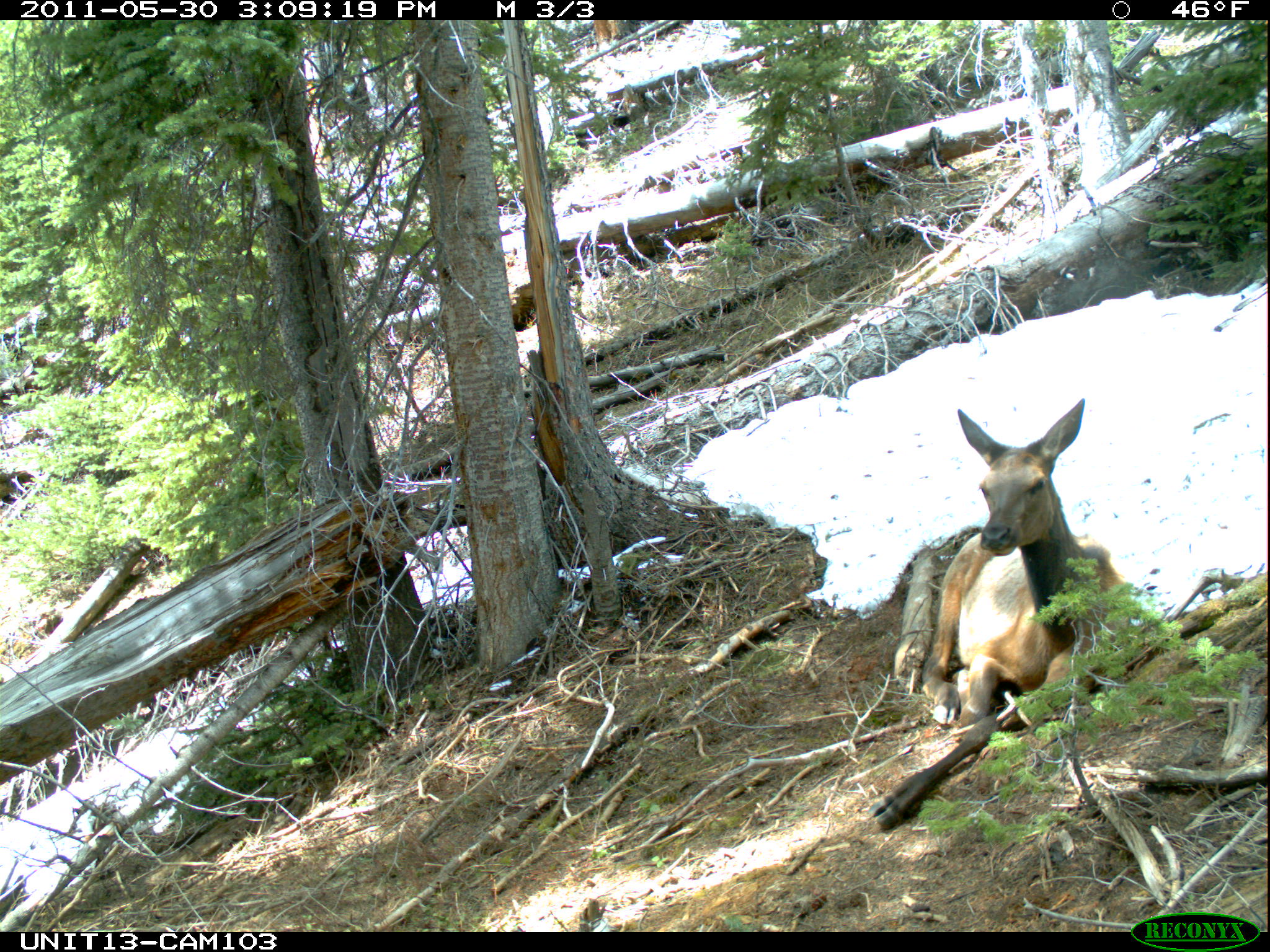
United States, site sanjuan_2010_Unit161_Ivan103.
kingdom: Animalia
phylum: Chordata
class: Mammalia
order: Artiodactyla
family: Cervidae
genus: Cervus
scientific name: Cervus elaphus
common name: red deer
Cervus elaphus (red deer).